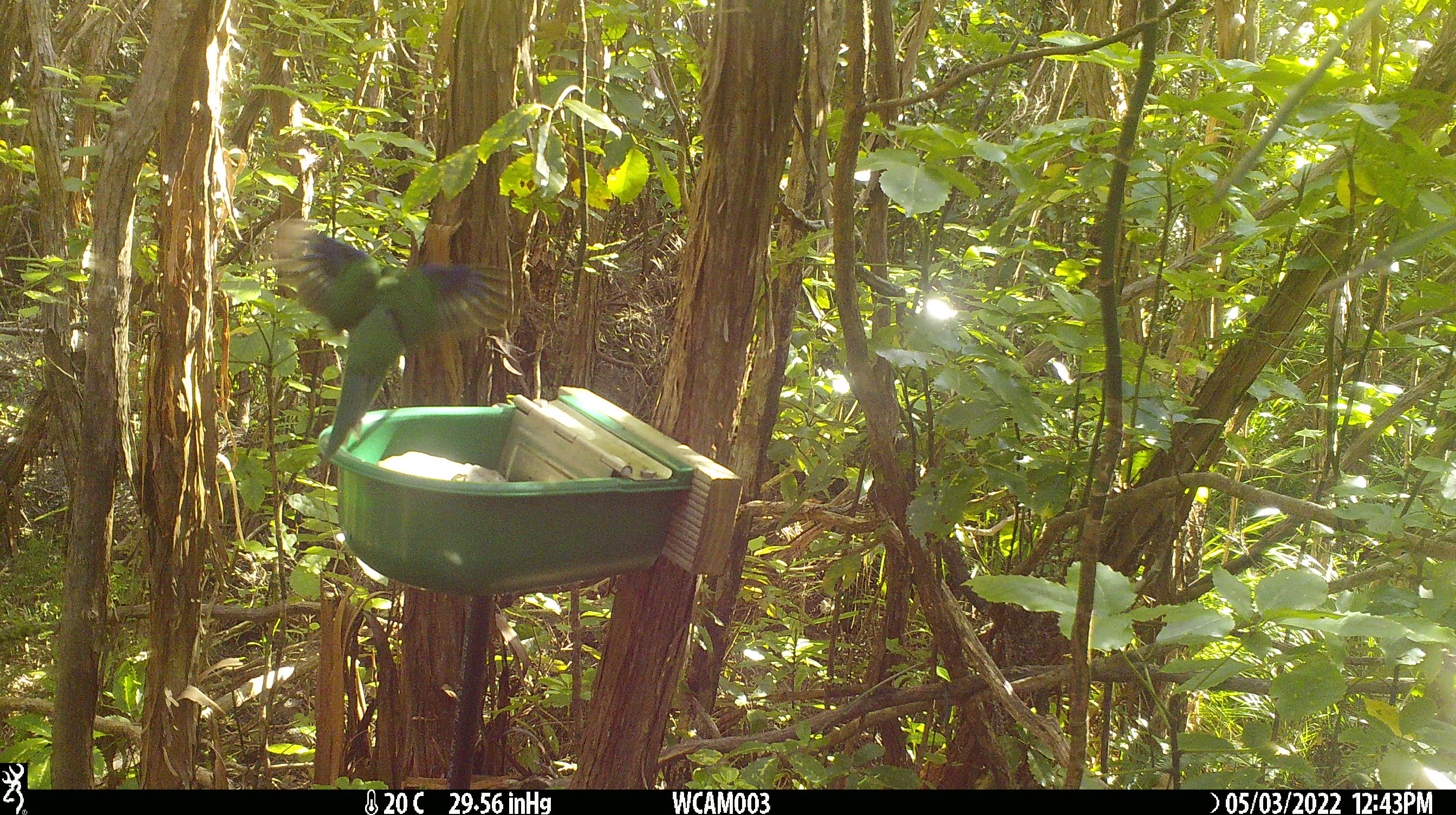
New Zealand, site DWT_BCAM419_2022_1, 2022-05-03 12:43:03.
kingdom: Animalia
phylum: Chordata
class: Aves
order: Psittaciformes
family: Psittaculidae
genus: Cyanoramphus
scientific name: Cyanoramphus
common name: parakeet